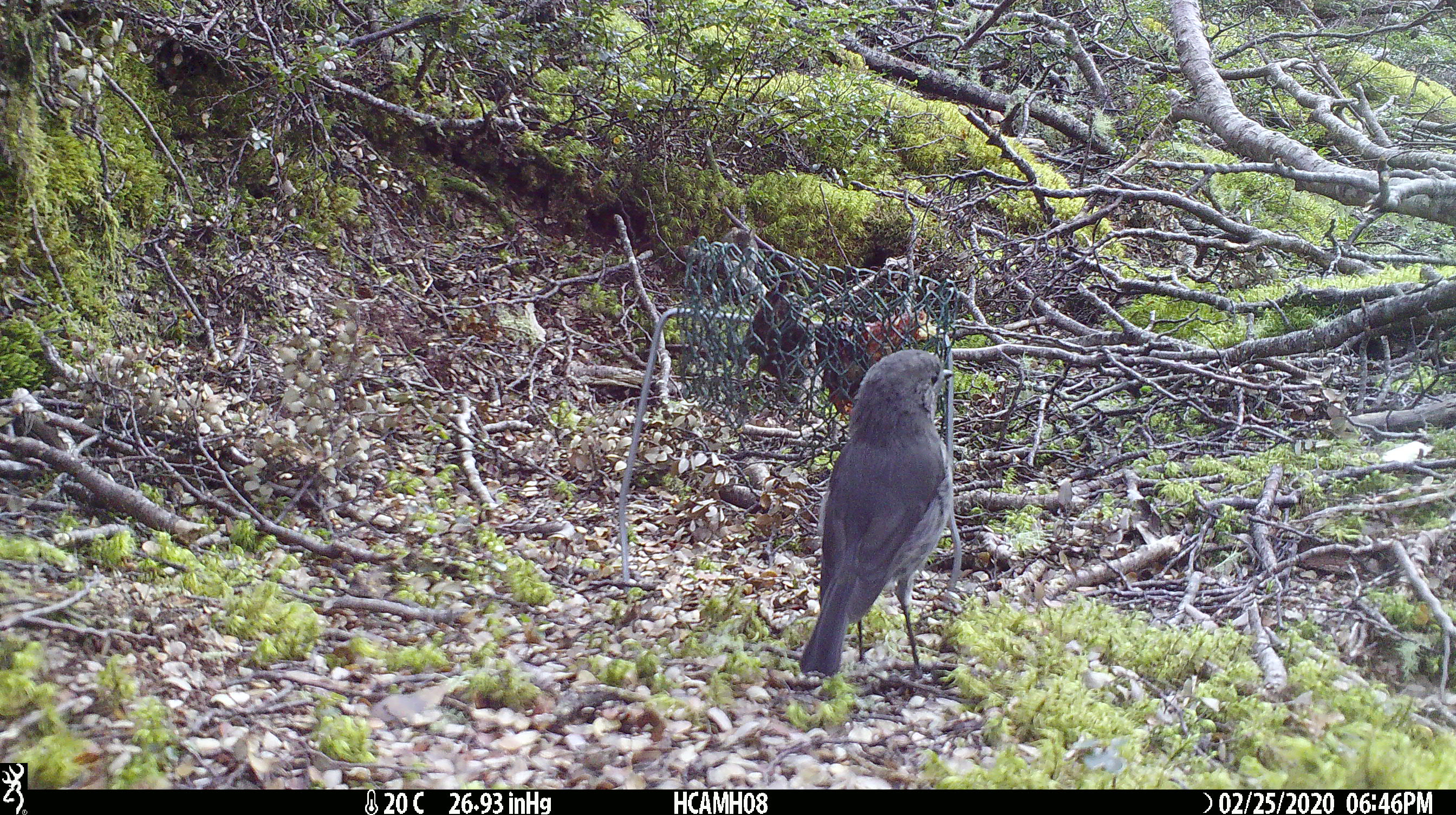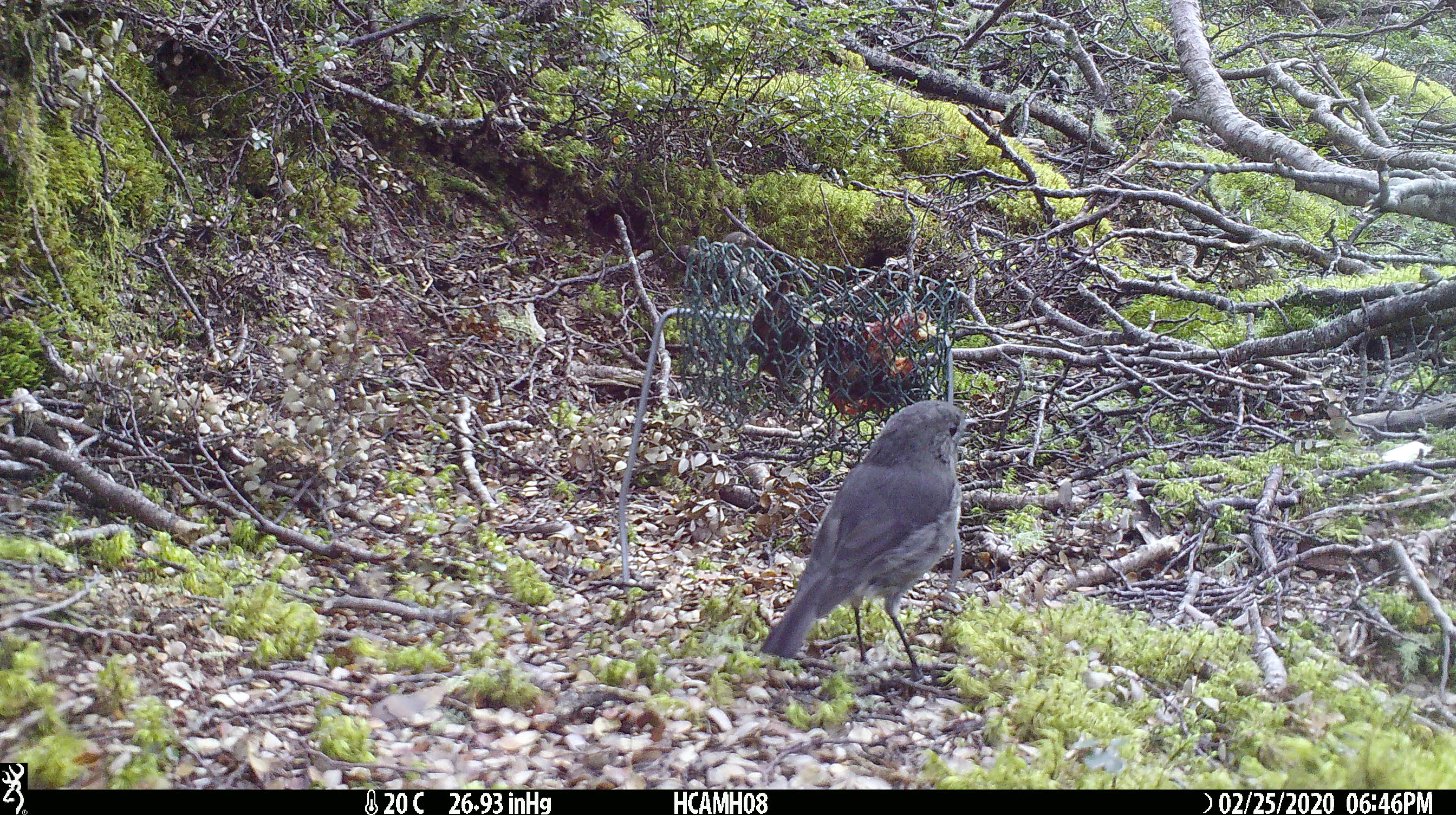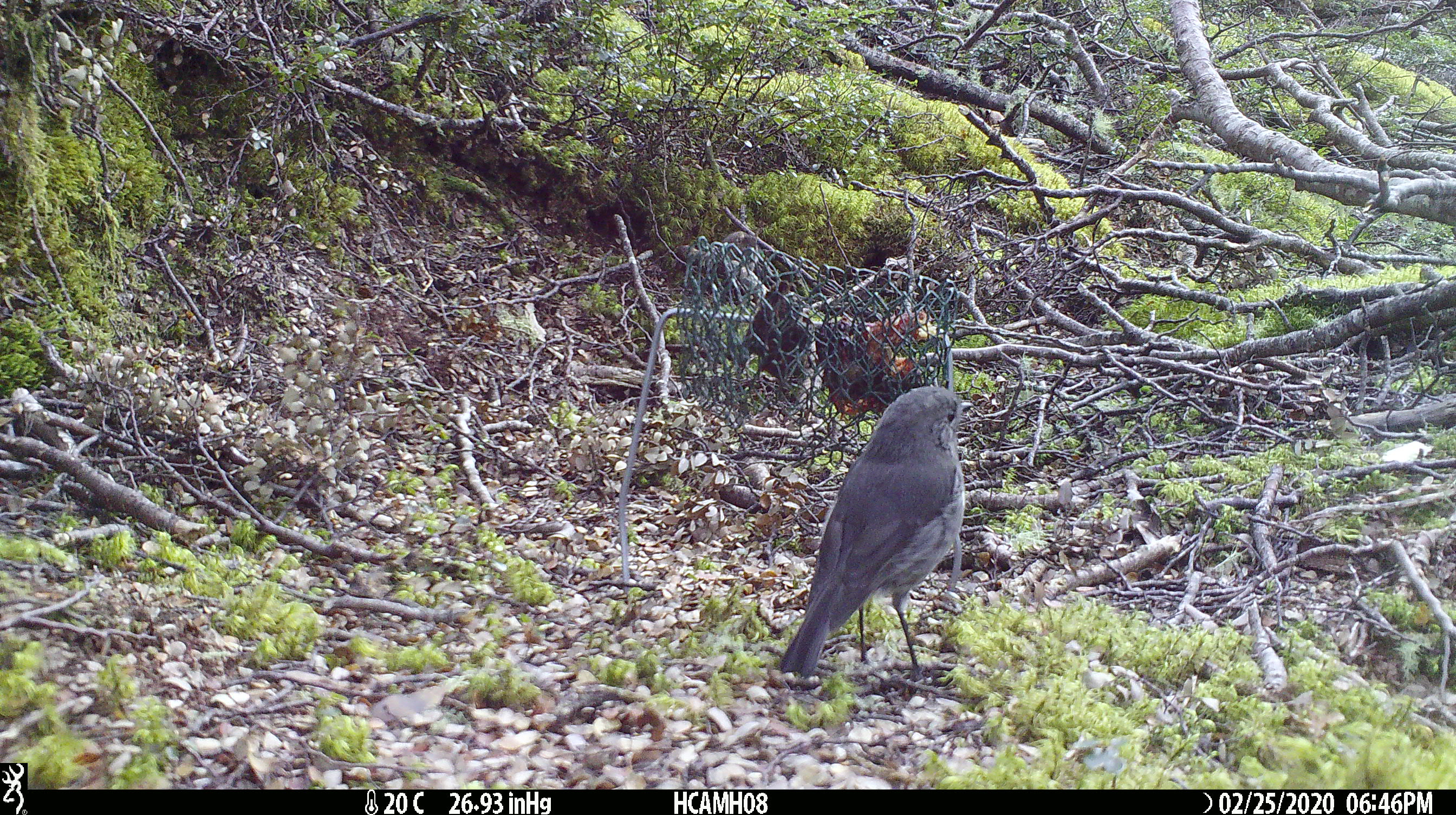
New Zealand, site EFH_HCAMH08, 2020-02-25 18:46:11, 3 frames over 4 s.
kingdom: Animalia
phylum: Chordata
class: Aves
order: Passeriformes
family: Petroicidae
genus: Petroica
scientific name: Petroica australis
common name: new zealand robin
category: robin